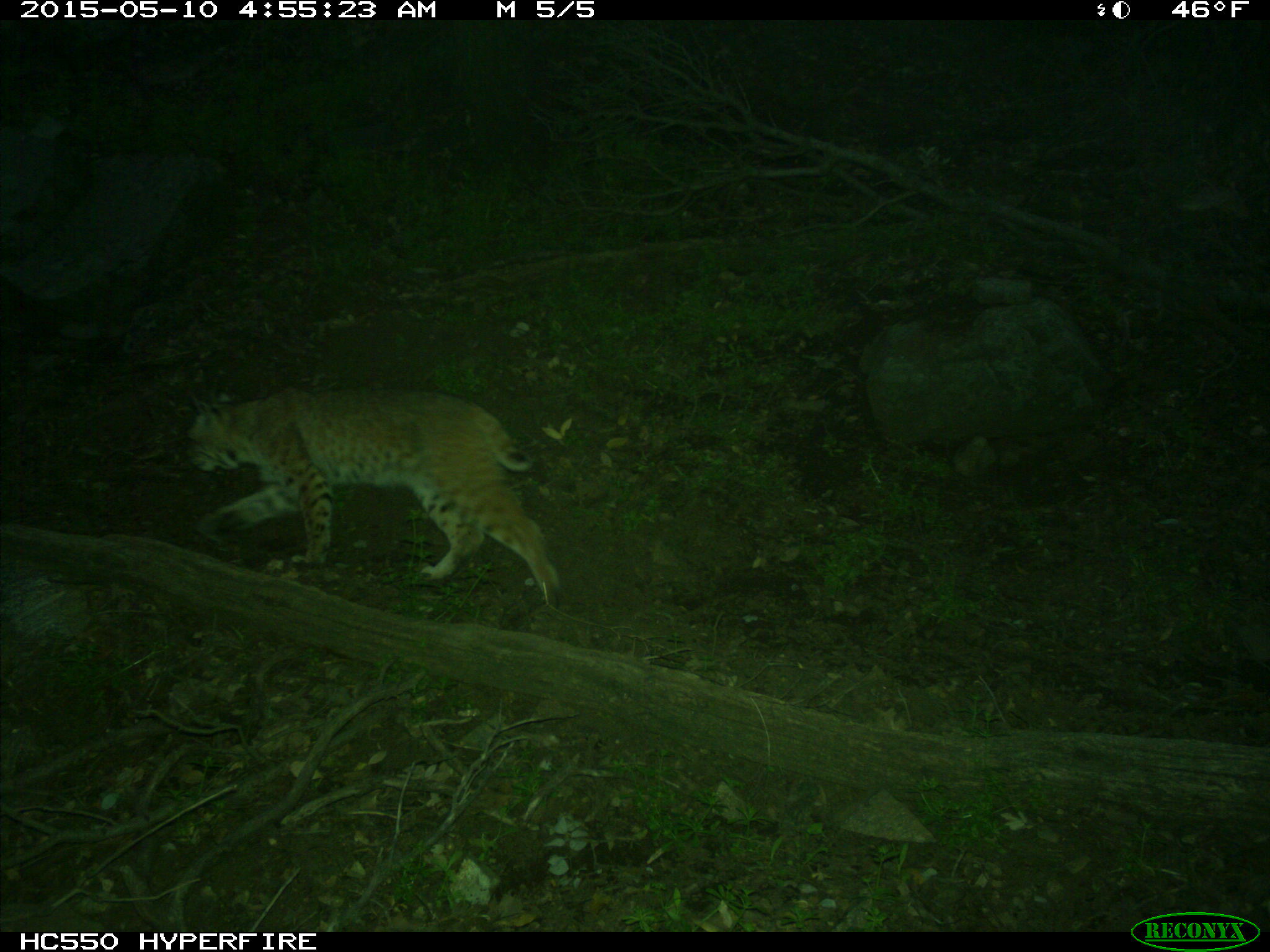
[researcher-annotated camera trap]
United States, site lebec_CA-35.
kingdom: Animalia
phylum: Chordata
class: Mammalia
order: Carnivora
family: Felidae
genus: Lynx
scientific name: Lynx rufus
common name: bobcat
Lynx rufus (bobcat).